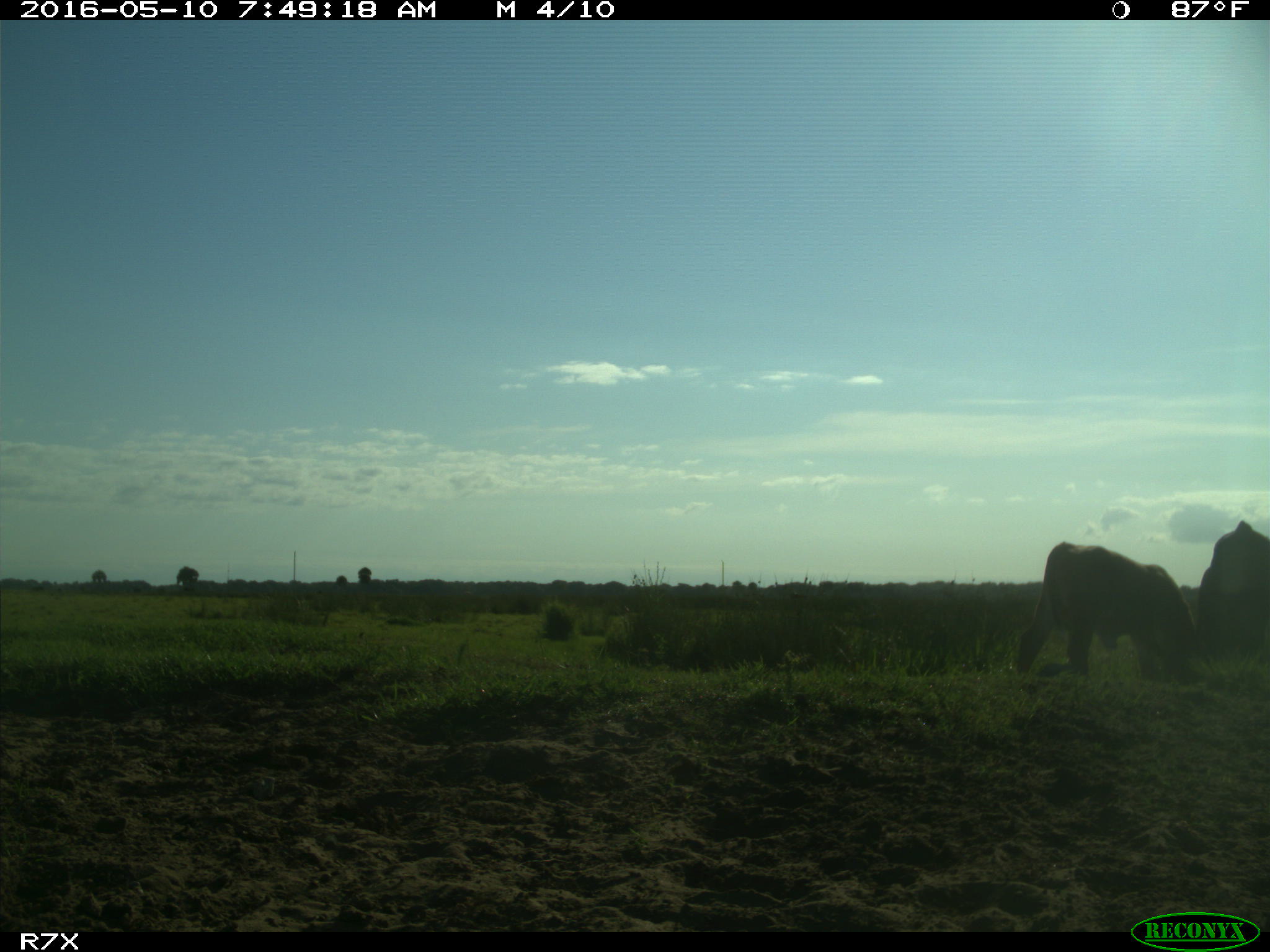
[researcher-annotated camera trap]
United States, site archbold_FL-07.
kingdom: Animalia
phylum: Chordata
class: Mammalia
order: Artiodactyla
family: Bovidae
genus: Bos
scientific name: Bos taurus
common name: domestic cow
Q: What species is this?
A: Bos taurus (domestic cow).